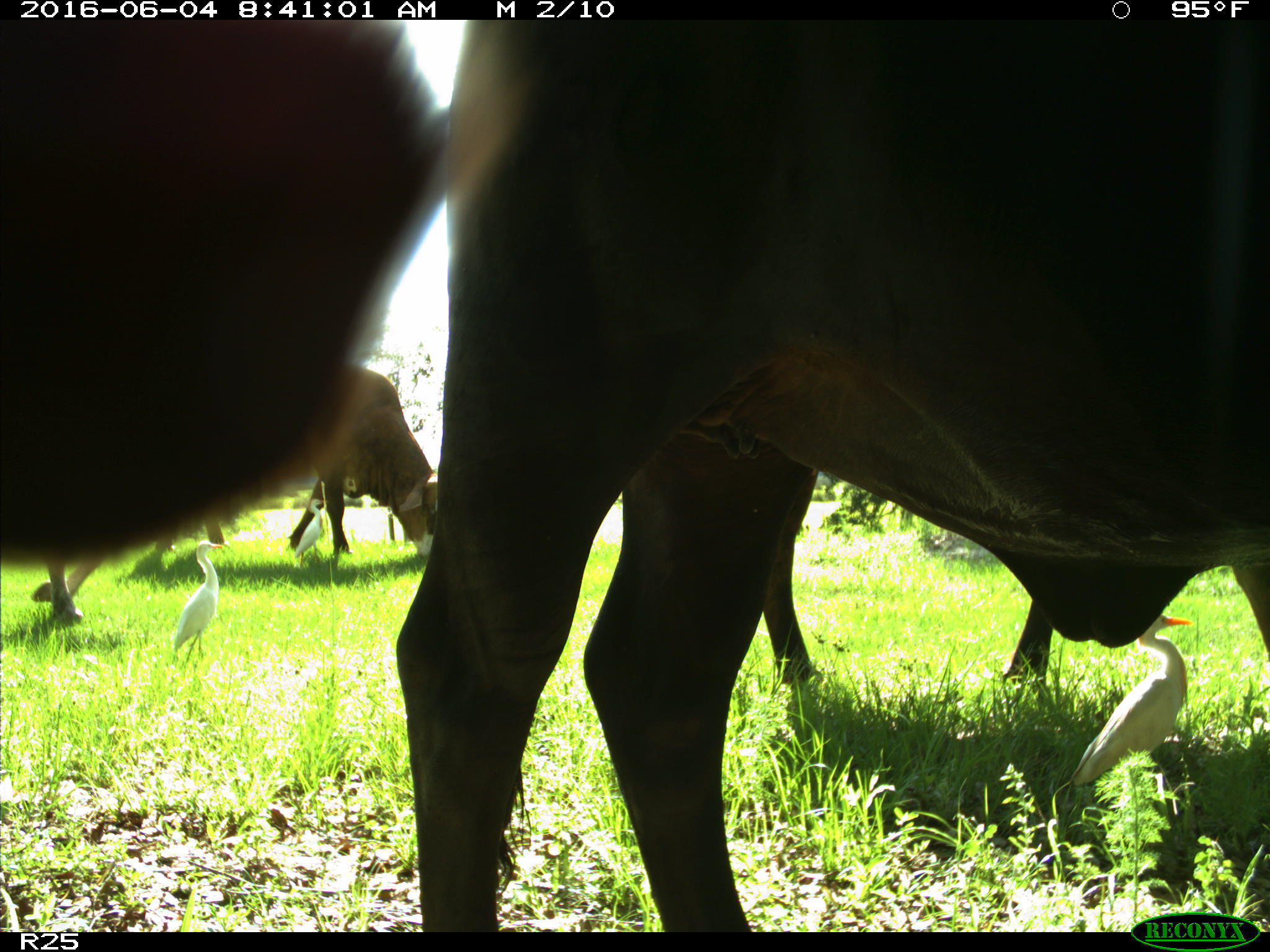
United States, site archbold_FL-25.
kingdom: Animalia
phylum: Chordata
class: Mammalia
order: Artiodactyla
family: Bovidae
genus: Bos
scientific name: Bos taurus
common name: domestic cow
Bos taurus (domestic cow).